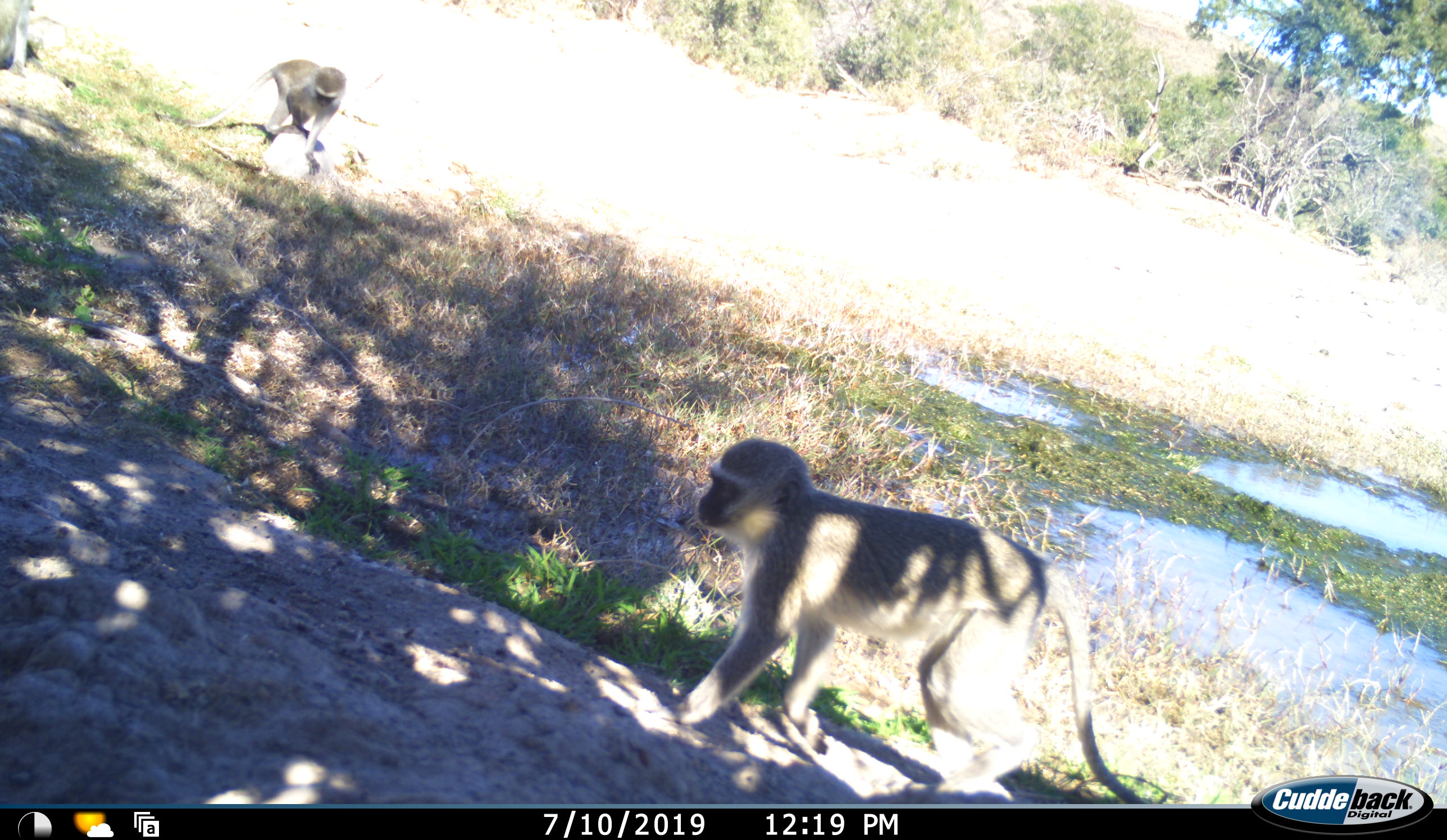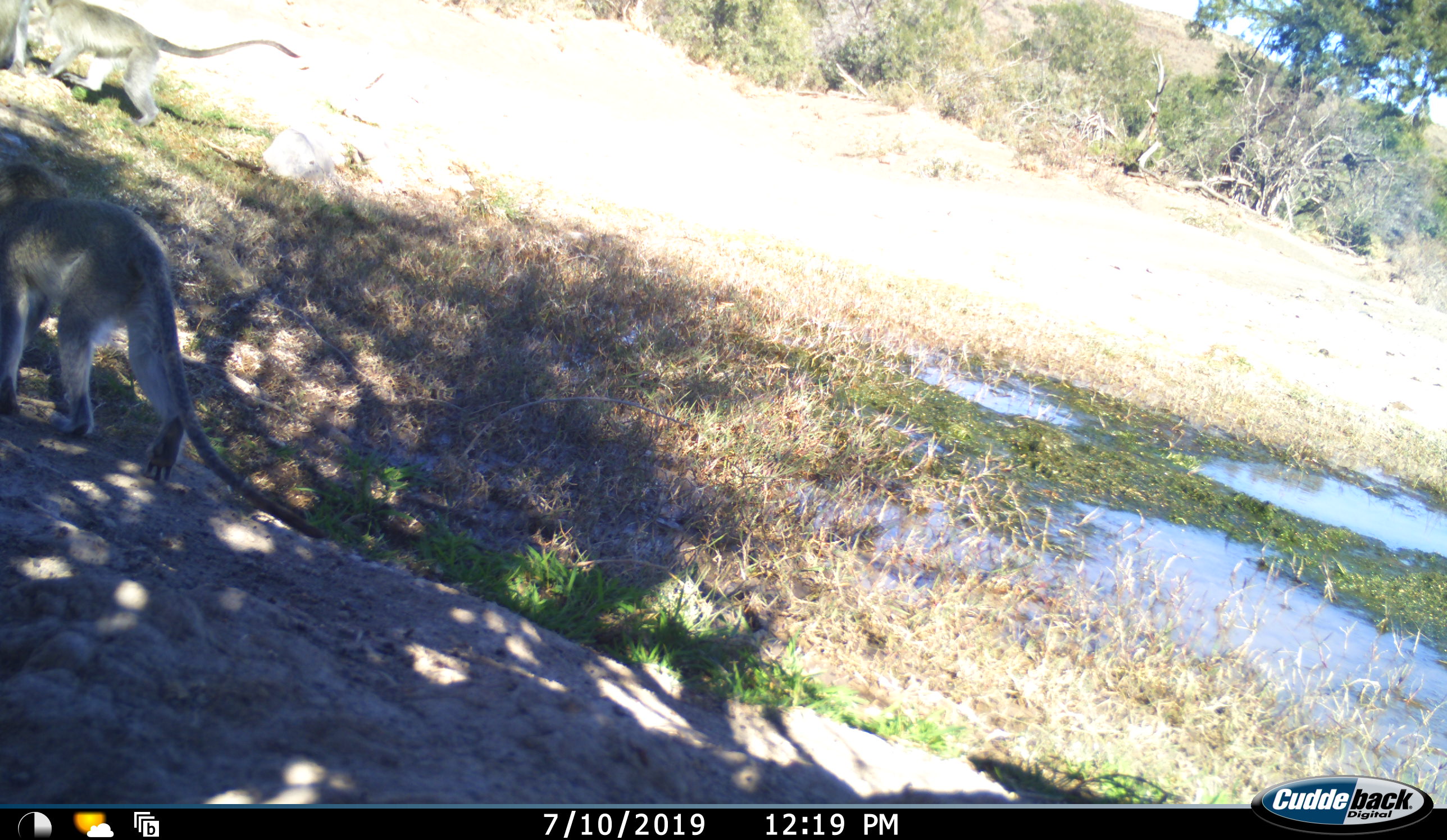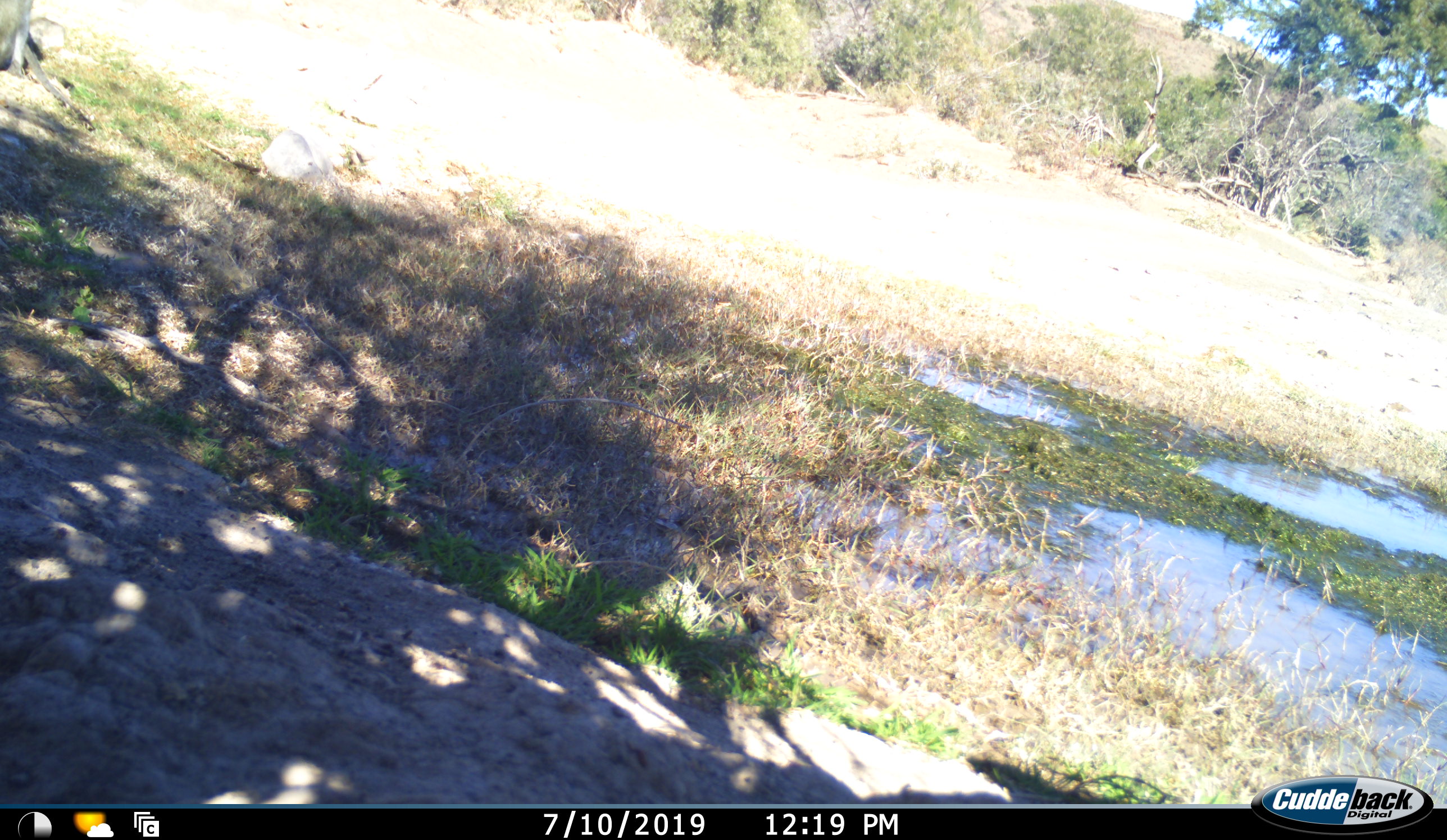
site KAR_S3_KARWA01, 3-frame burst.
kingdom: Animalia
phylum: Chordata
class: Mammalia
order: Primates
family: Cercopithecidae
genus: Chlorocebus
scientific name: Chlorocebus pygerythrus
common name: vervet monkey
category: monkeyvervet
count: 3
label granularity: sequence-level